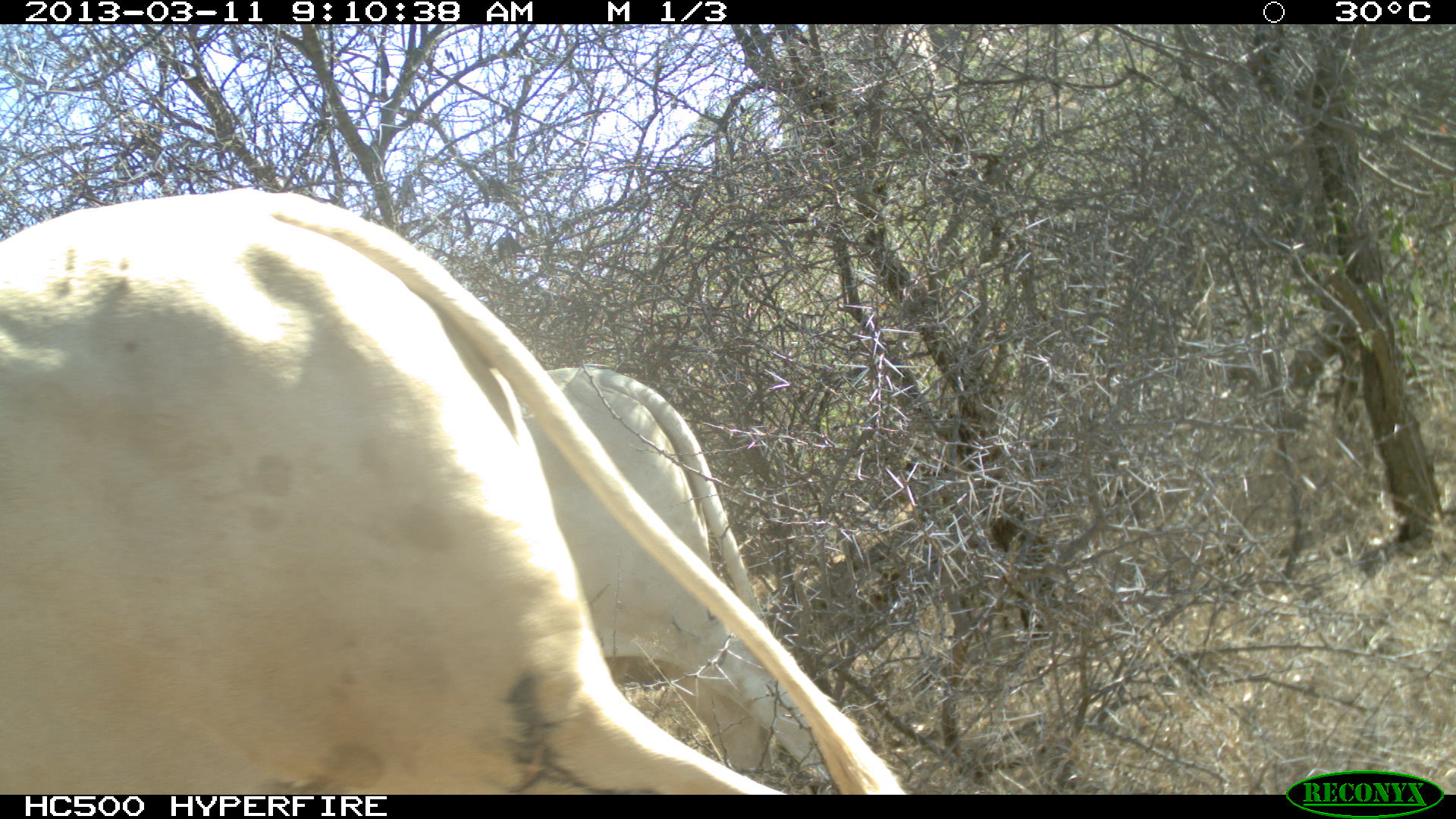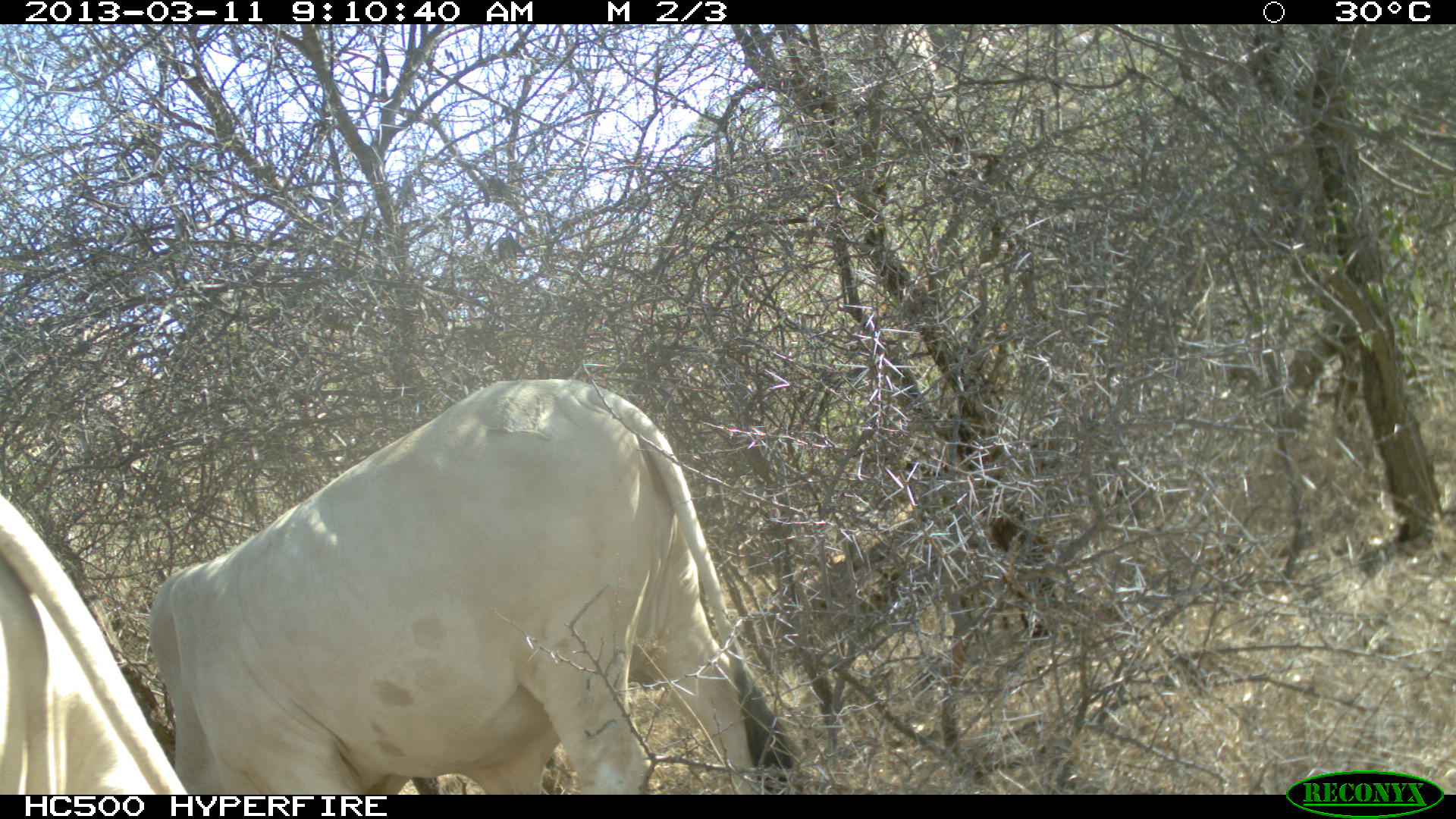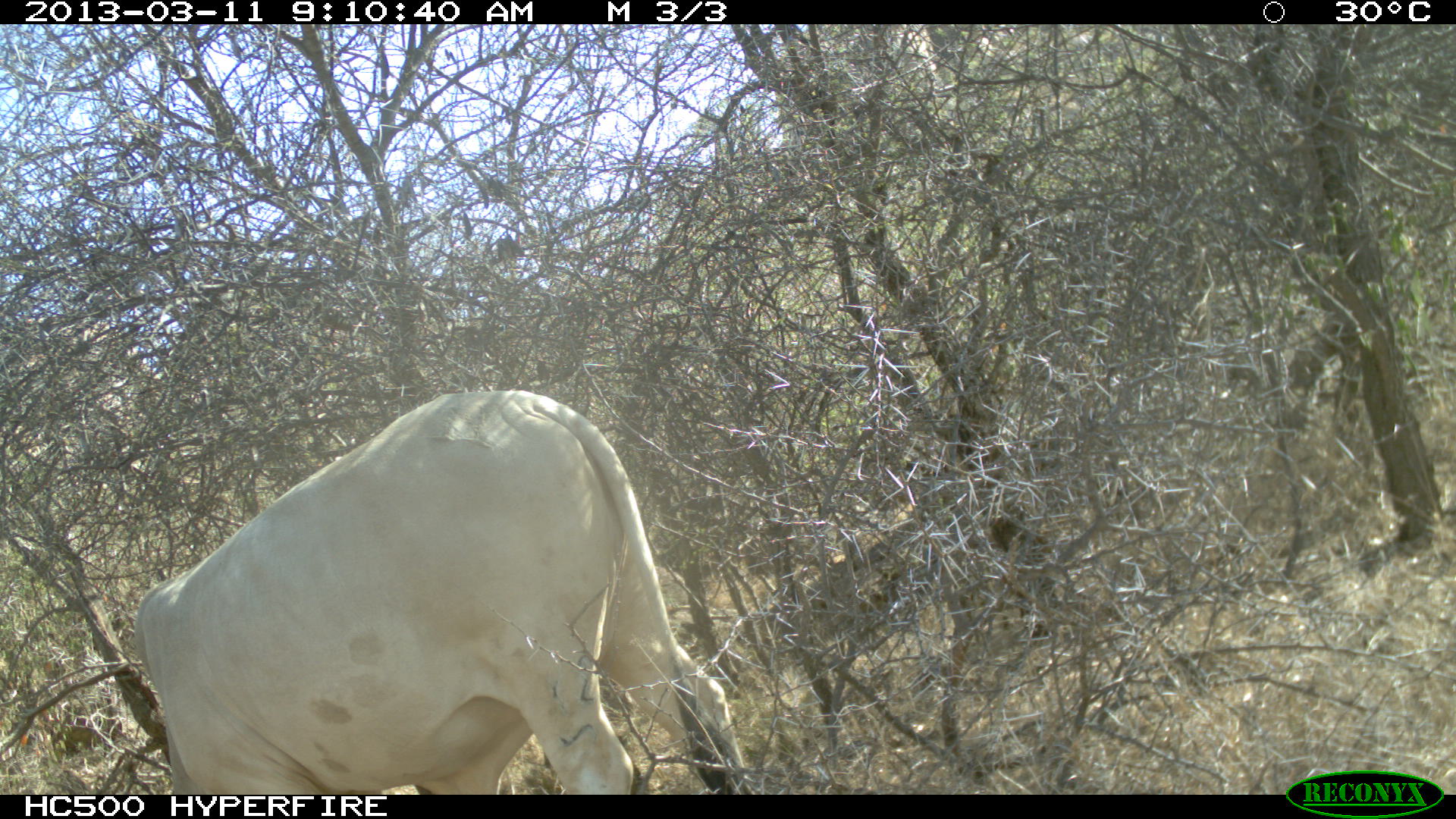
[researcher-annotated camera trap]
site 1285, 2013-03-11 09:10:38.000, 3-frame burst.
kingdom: Animalia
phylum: Chordata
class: Mammalia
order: Artiodactyla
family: Bovidae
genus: Bos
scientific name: Bos taurus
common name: domestic cattle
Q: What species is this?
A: Bos taurus (domestic cattle).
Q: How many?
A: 2.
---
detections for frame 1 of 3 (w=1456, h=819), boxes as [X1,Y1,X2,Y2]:
bos taurus: [0,180,898,793]; [517,361,858,792]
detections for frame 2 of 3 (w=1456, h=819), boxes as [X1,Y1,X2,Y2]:
bos taurus: [147,376,800,795]; [0,468,186,795]